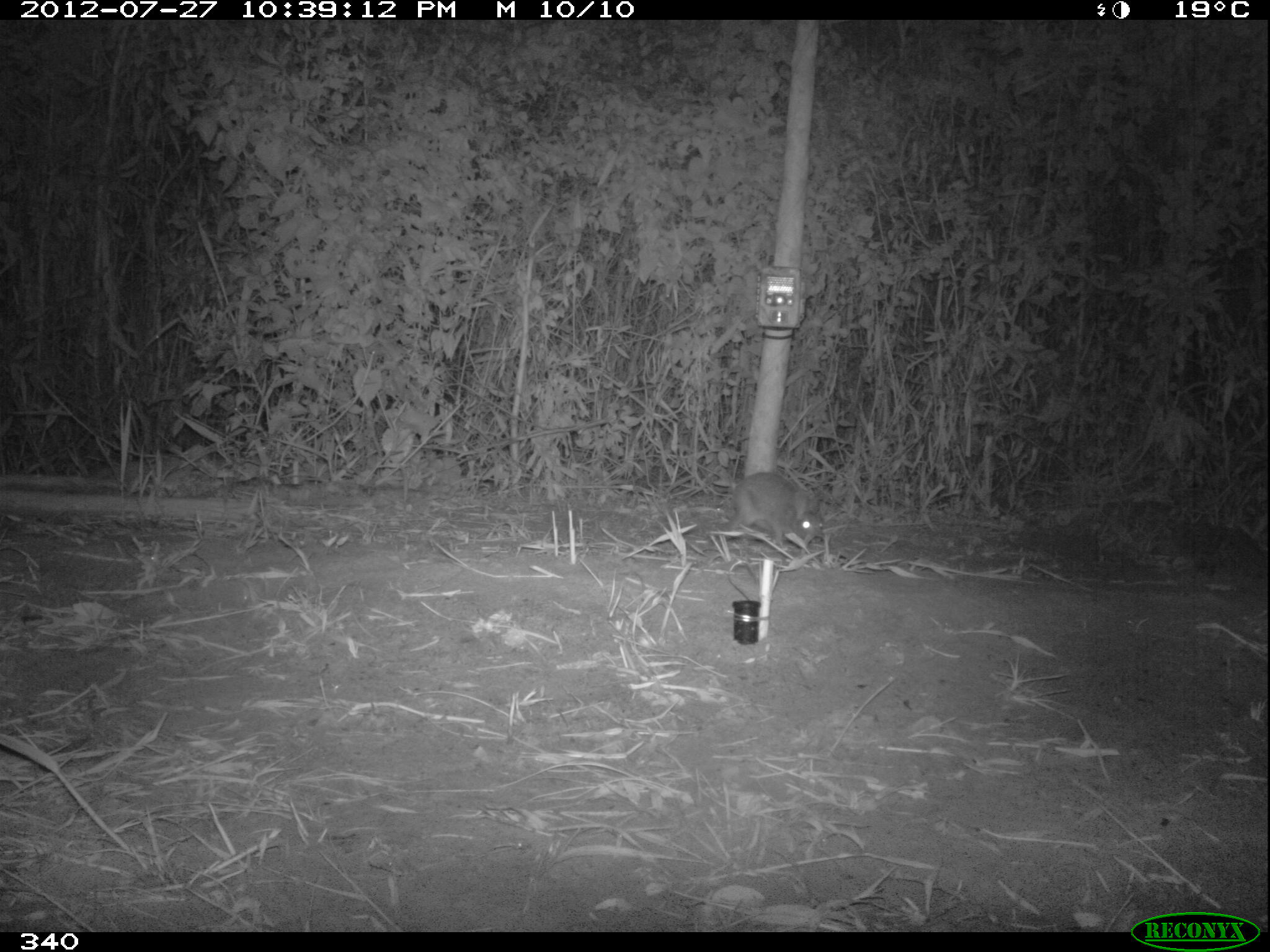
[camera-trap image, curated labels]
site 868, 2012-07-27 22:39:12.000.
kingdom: Animalia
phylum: Chordata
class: Mammalia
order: Lagomorpha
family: Leporidae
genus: Sylvilagus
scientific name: Sylvilagus brasiliensis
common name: tapeti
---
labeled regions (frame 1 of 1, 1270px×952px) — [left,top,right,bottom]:
sylvilagus brasiliensis: [725,471,824,546]